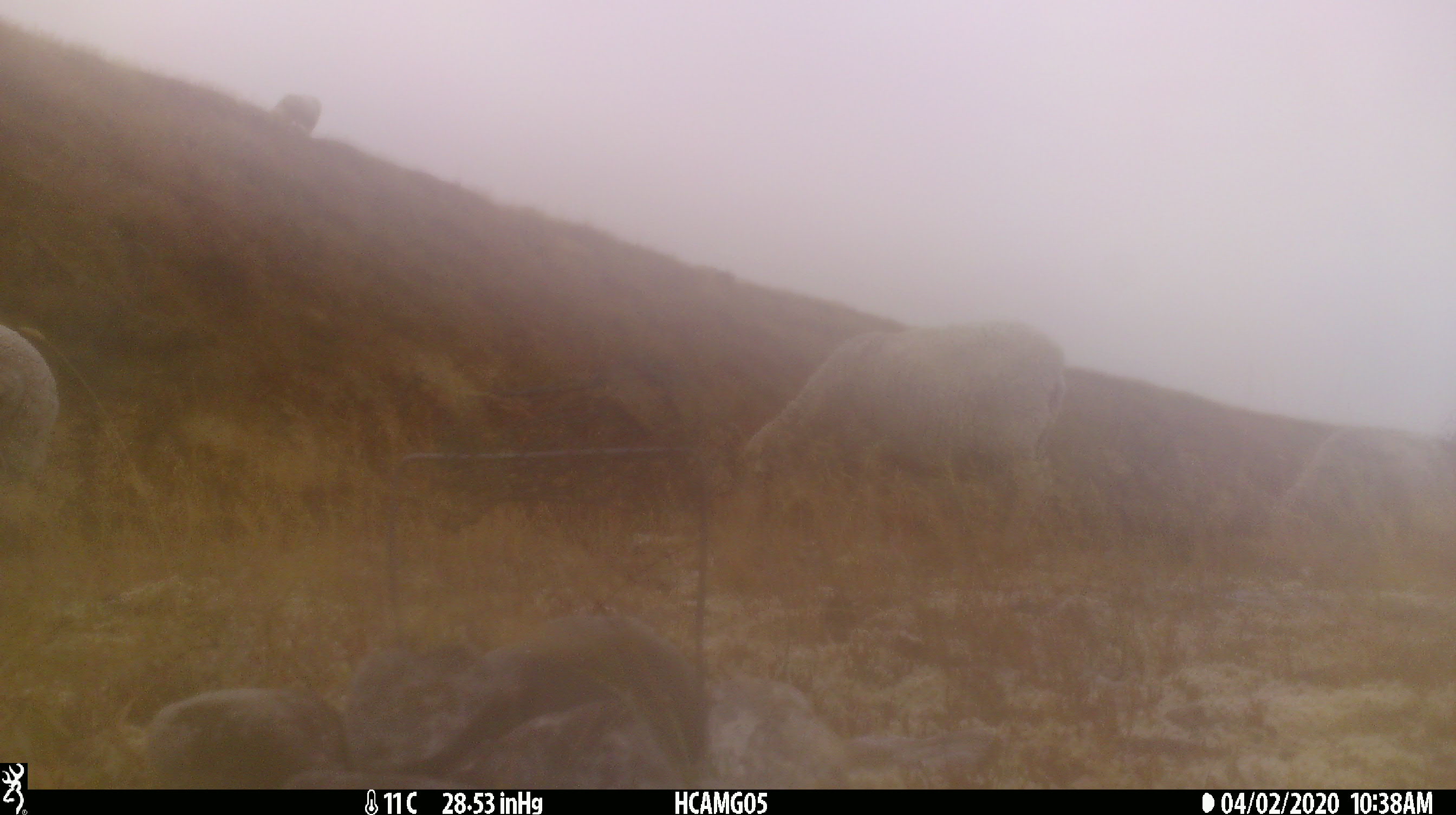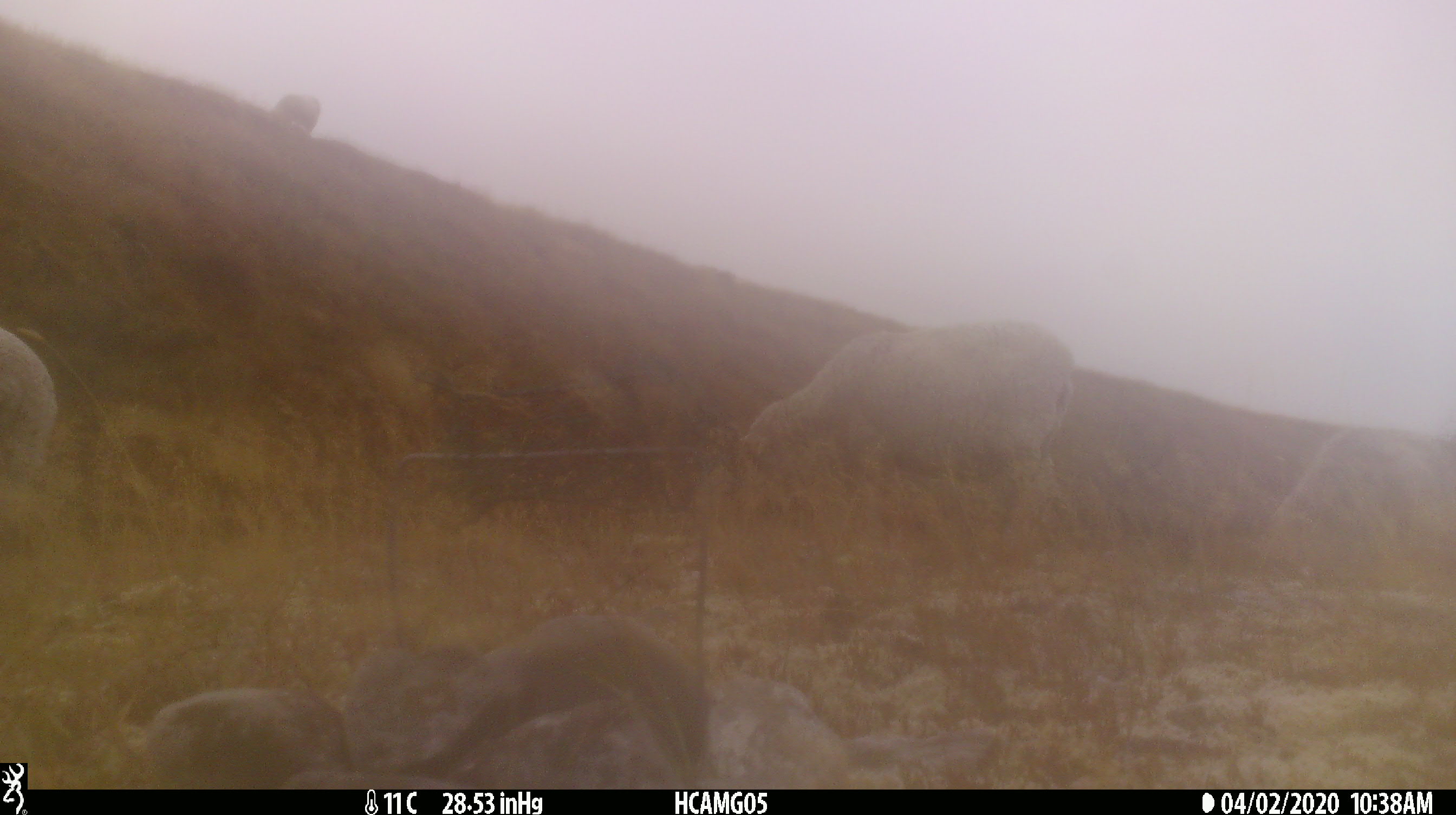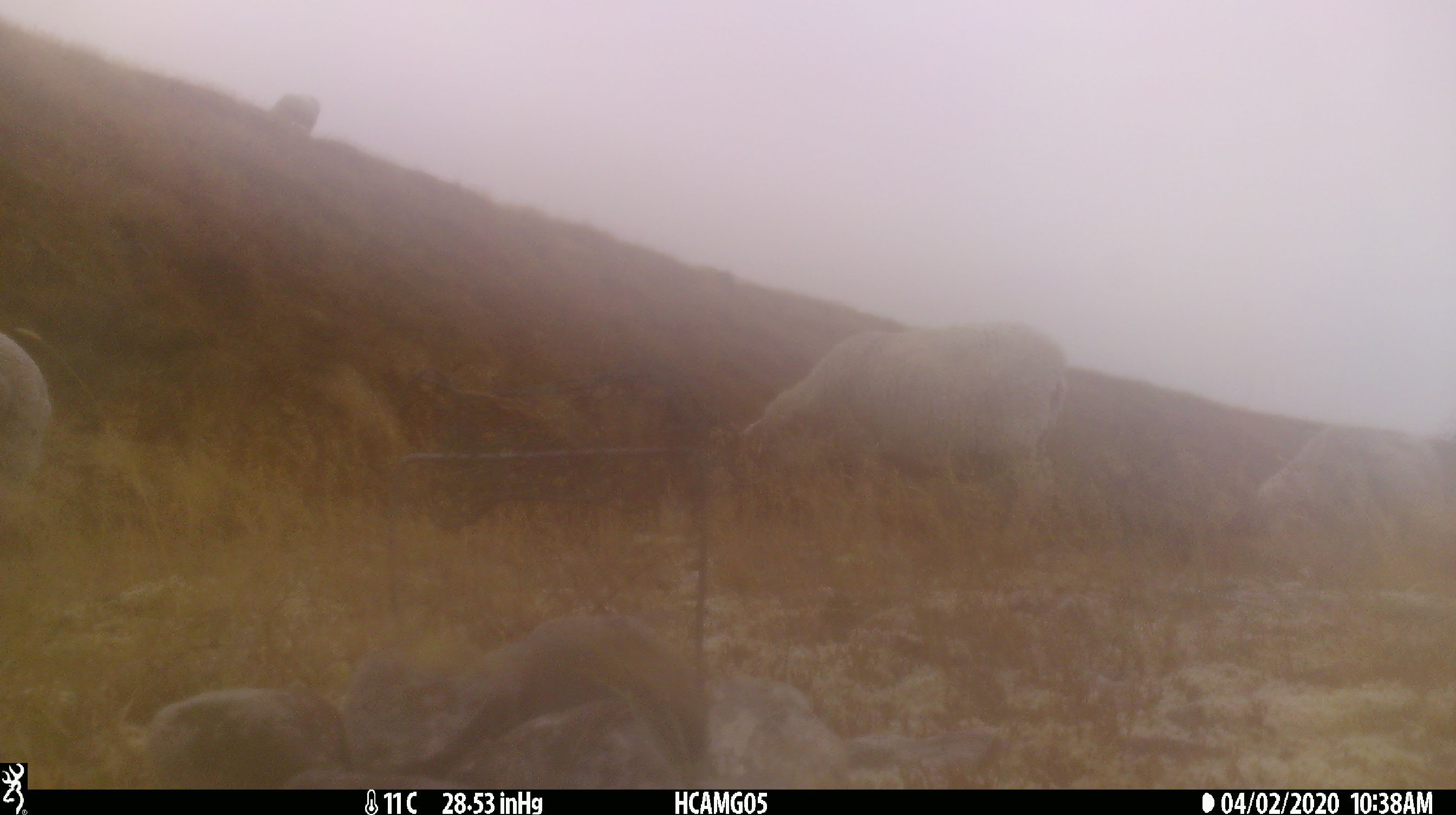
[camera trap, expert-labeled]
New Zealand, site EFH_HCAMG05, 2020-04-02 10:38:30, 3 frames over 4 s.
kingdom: Animalia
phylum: Chordata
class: Mammalia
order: Artiodactyla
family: Bovidae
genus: Ovis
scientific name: Ovis aries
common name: domestic sheep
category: sheep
Sheep (domestic sheep) (Ovis aries).